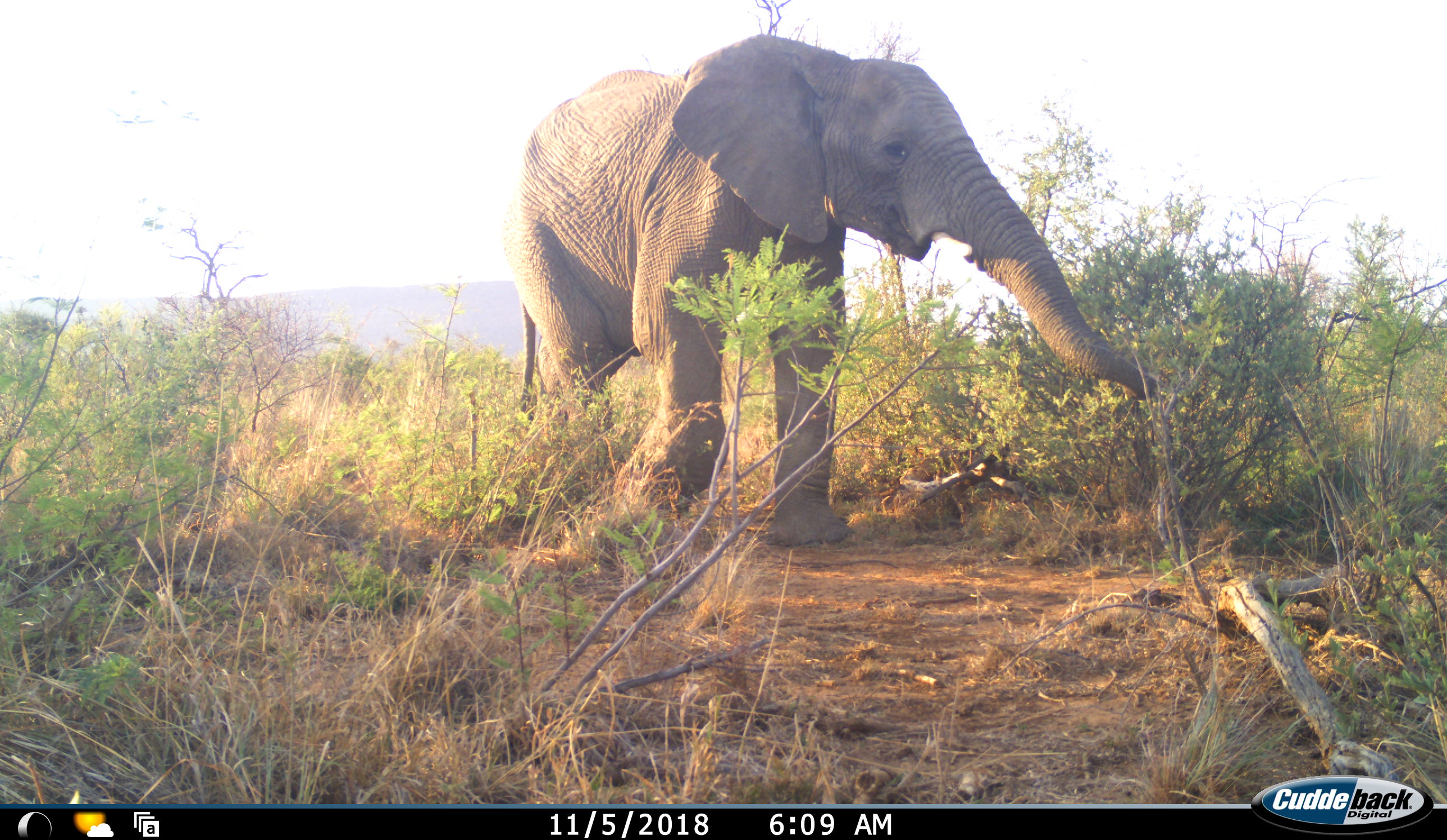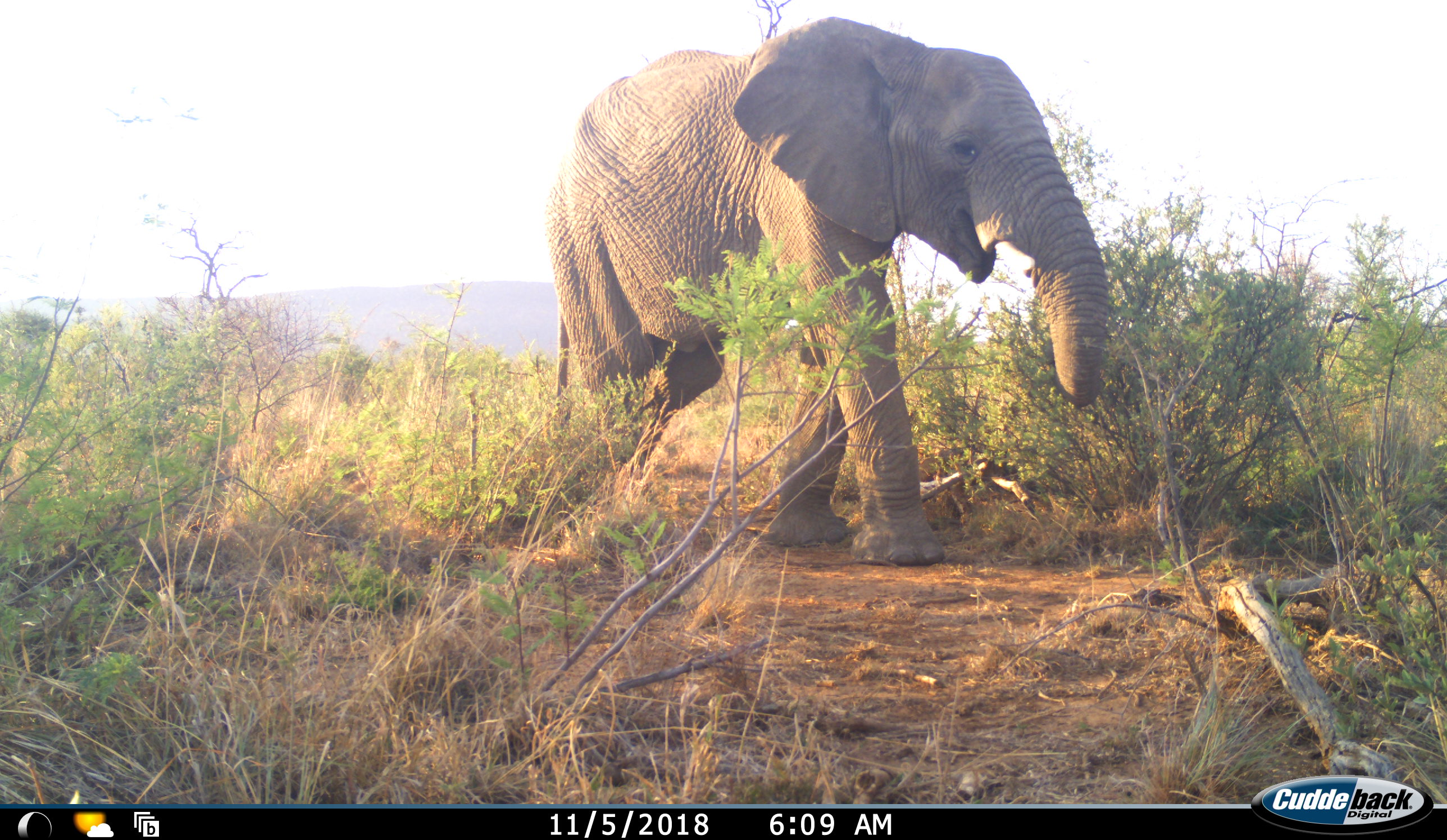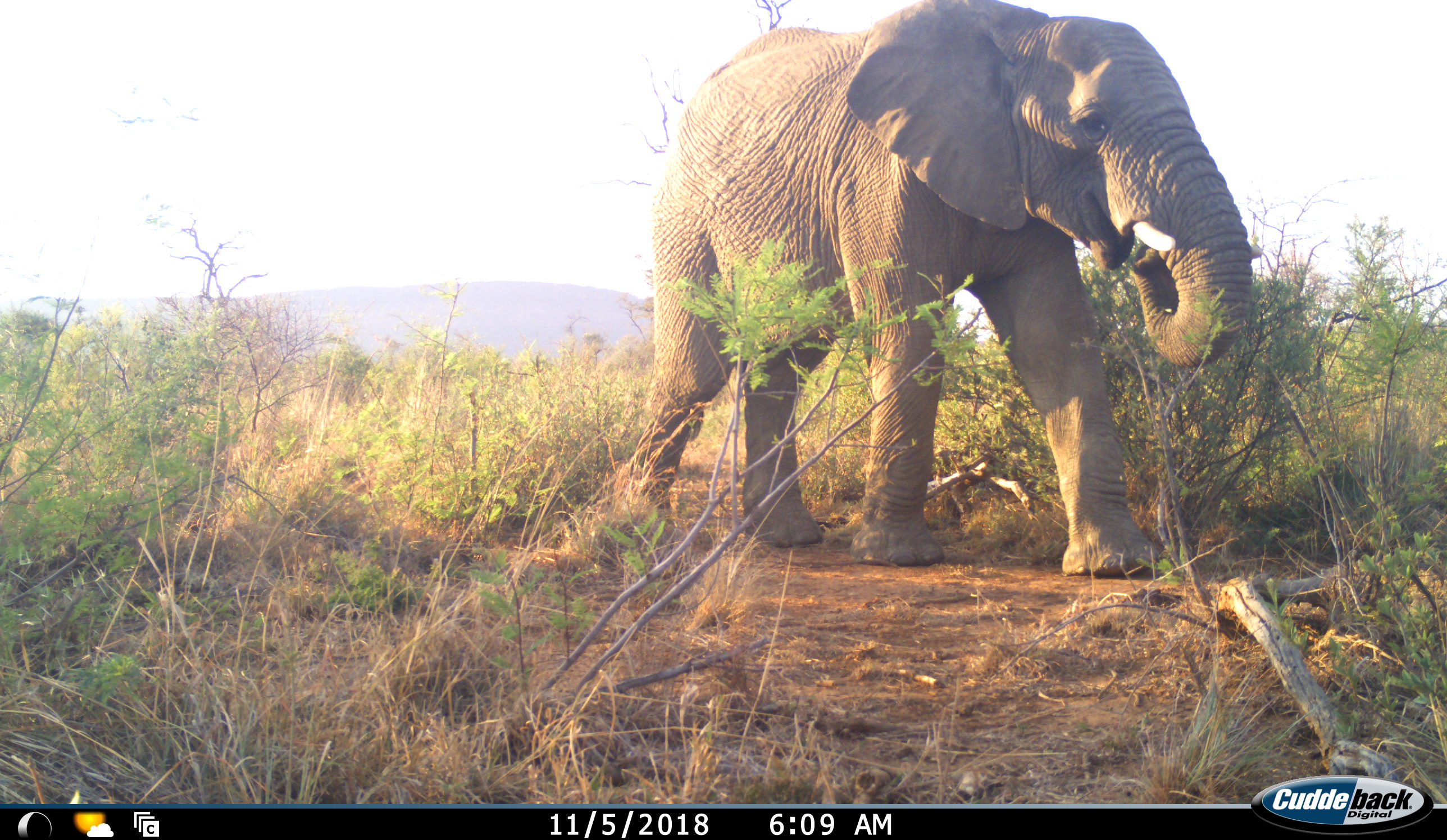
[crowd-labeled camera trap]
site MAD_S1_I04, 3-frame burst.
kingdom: Animalia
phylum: Chordata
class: Mammalia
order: Proboscidea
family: Elephantidae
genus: Loxodonta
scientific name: Loxodonta africana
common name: african bush elephant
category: elephant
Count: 1.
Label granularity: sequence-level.